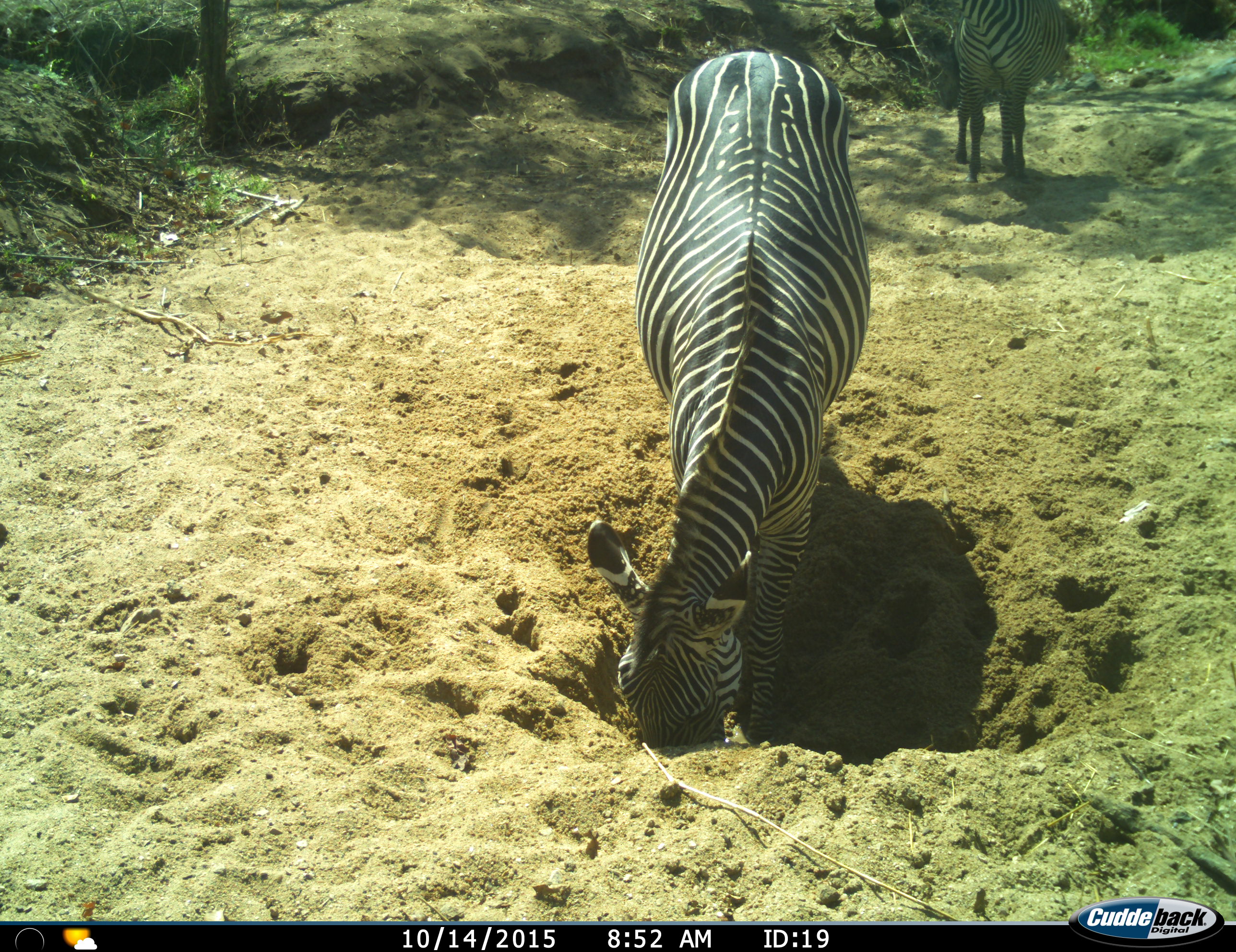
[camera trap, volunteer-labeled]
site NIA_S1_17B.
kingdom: Animalia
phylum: Chordata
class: Mammalia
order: Perissodactyla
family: Equidae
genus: Equus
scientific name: Equus quagga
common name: plains zebra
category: zebraplains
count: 2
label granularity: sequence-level